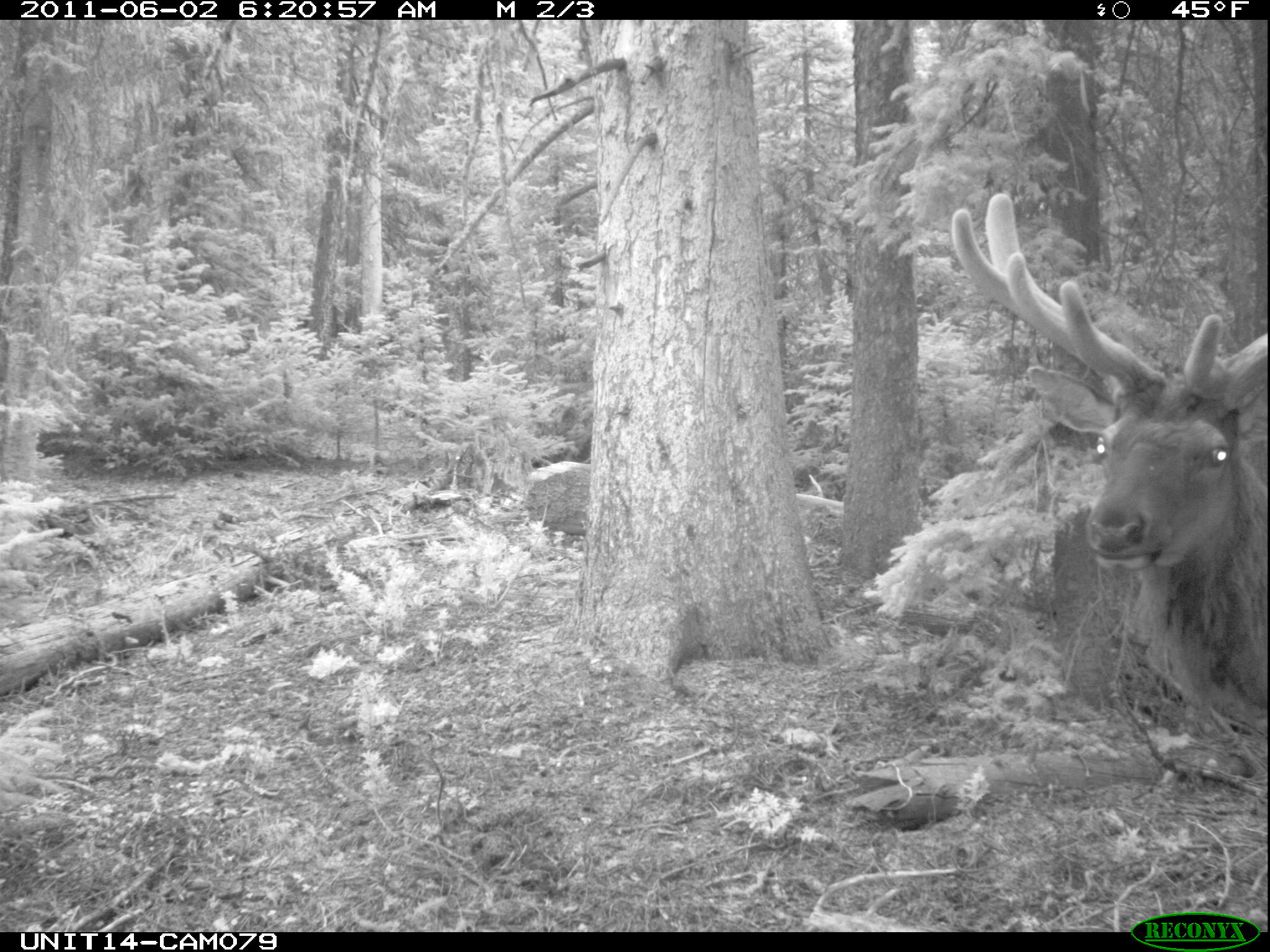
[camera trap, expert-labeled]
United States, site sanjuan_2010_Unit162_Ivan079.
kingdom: Animalia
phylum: Chordata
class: Mammalia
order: Artiodactyla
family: Cervidae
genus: Cervus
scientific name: Cervus elaphus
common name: red deer